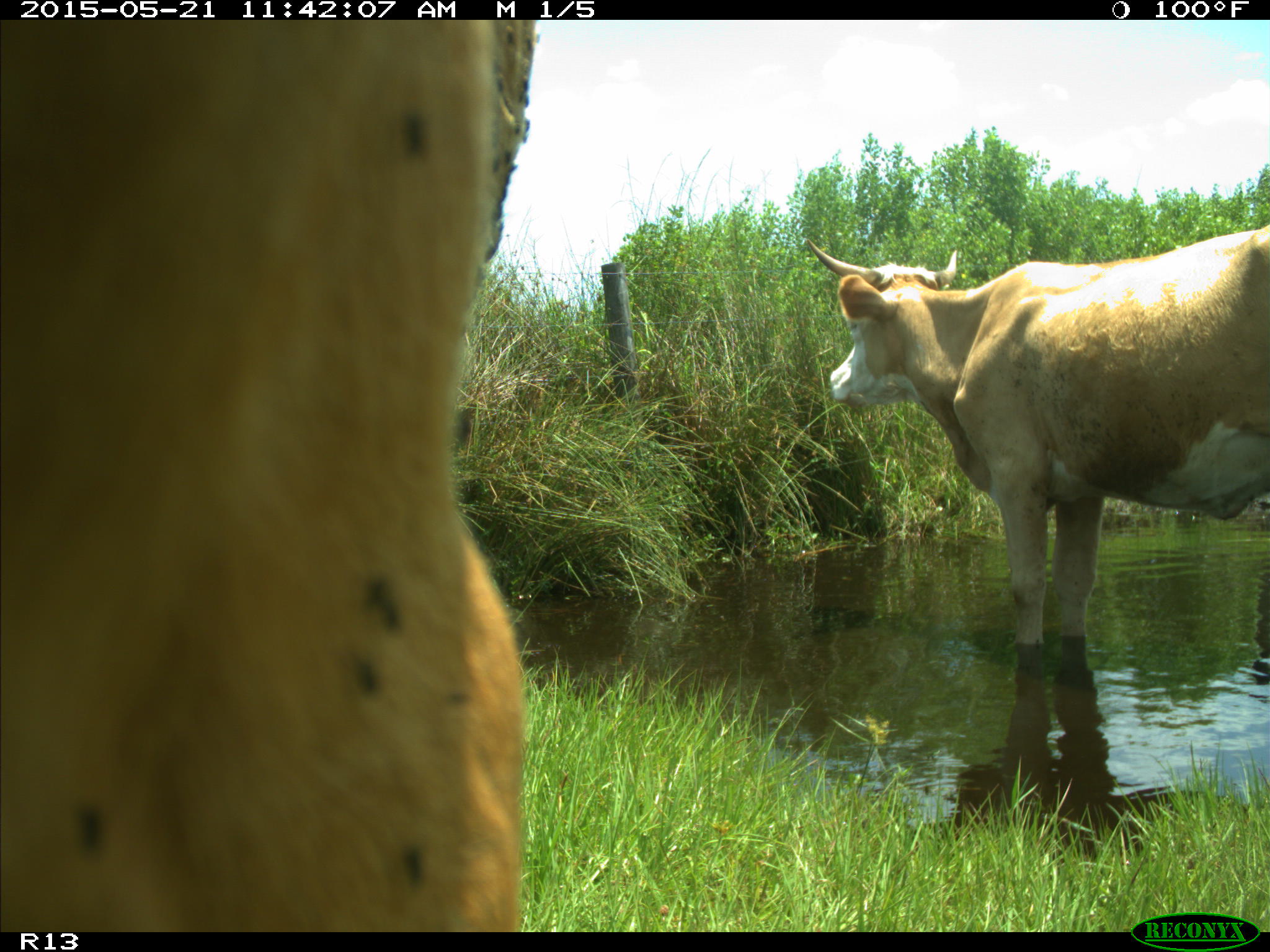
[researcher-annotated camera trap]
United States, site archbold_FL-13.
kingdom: Animalia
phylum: Chordata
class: Mammalia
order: Artiodactyla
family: Bovidae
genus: Bos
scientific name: Bos taurus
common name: domestic cow